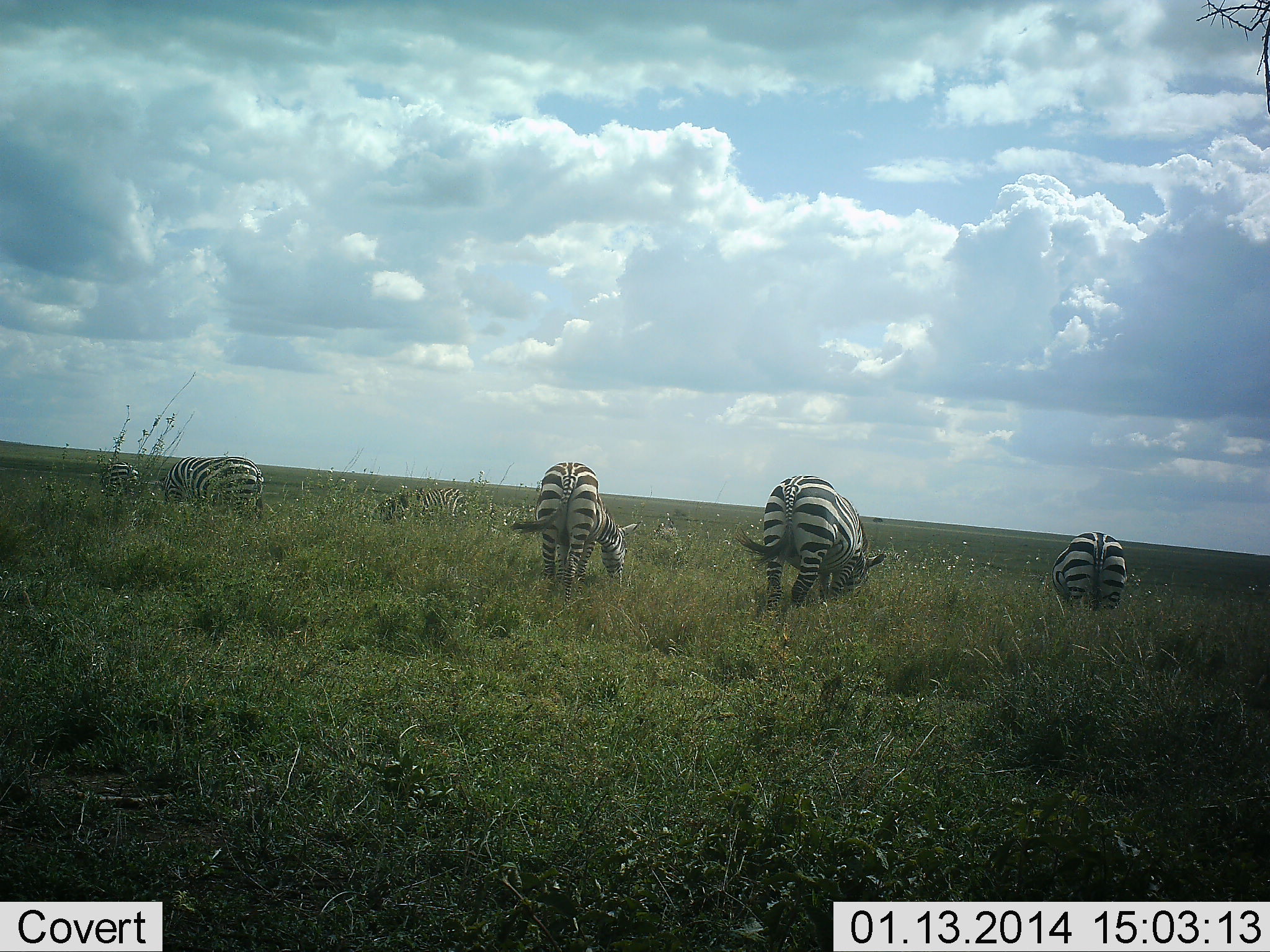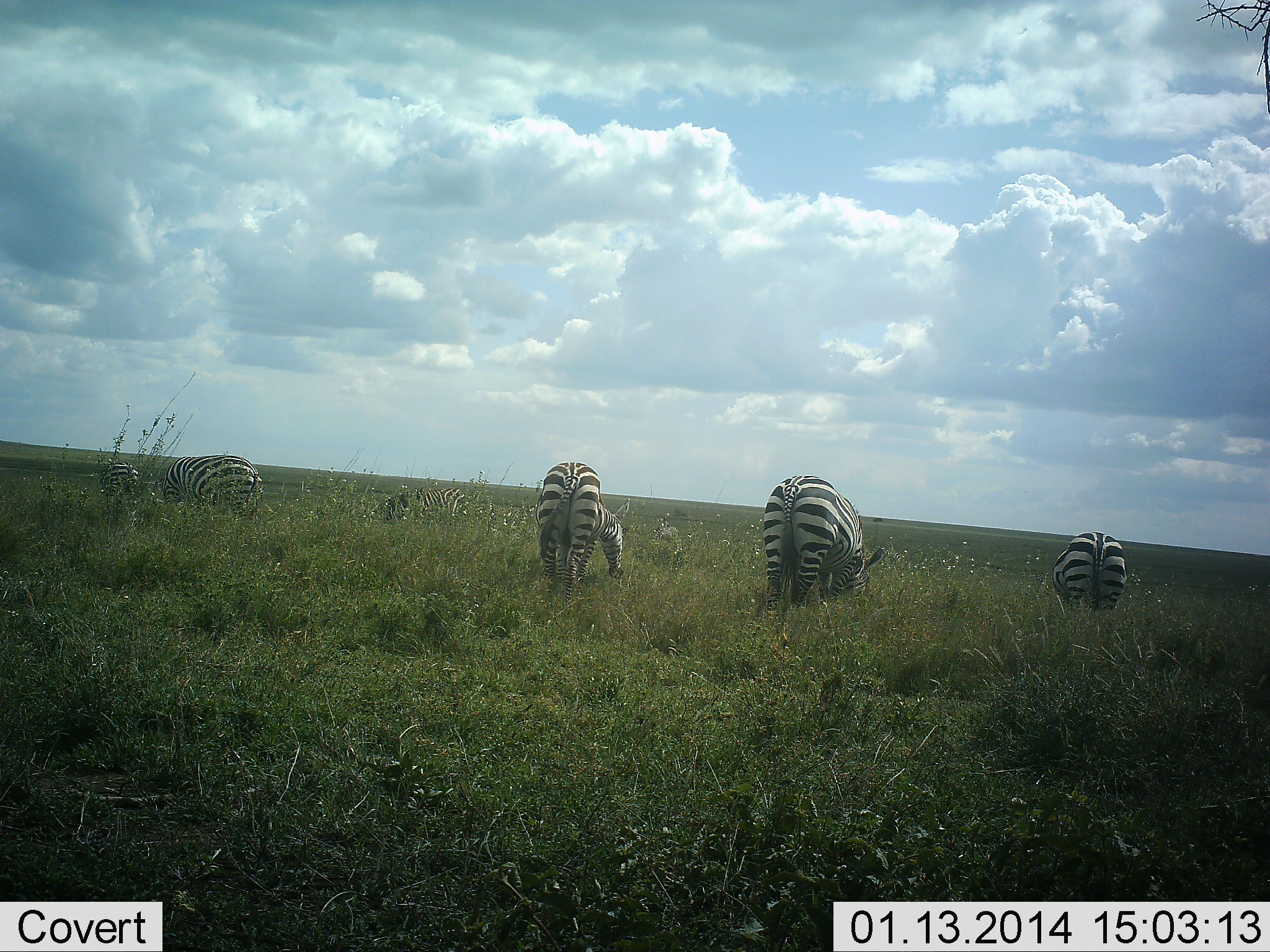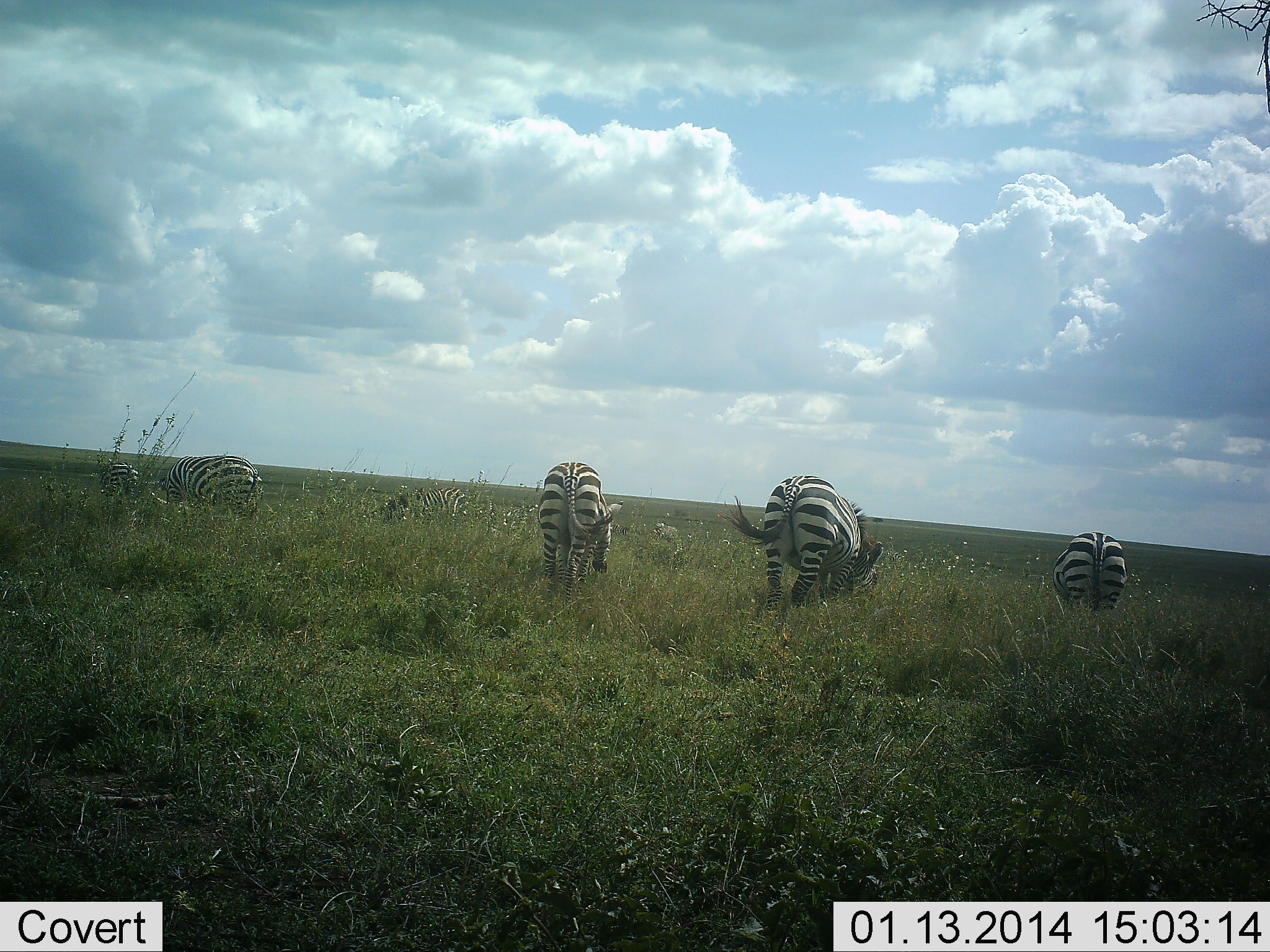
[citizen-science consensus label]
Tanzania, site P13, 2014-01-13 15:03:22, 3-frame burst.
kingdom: Animalia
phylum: Chordata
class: Mammalia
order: Perissodactyla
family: Equidae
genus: Equus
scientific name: Equus quagga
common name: plains zebra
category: zebra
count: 6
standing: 20%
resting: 0%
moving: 0%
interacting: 0%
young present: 0%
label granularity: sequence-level